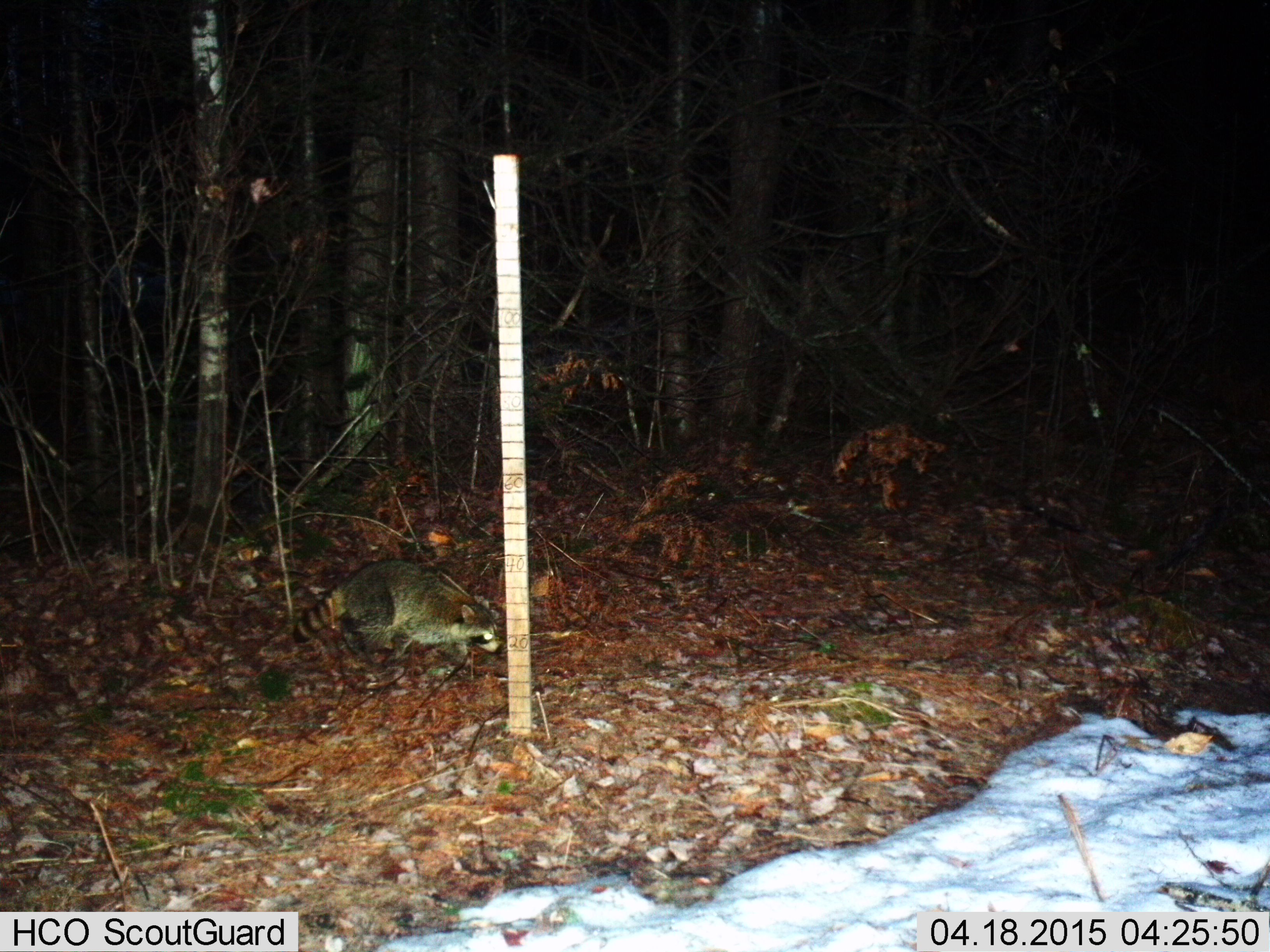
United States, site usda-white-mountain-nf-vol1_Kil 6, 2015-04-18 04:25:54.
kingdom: Animalia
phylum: Chordata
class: Mammalia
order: Carnivora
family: Procyonidae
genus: Procyon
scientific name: Procyon lotor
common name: raccoon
Raccoon (Procyon lotor).